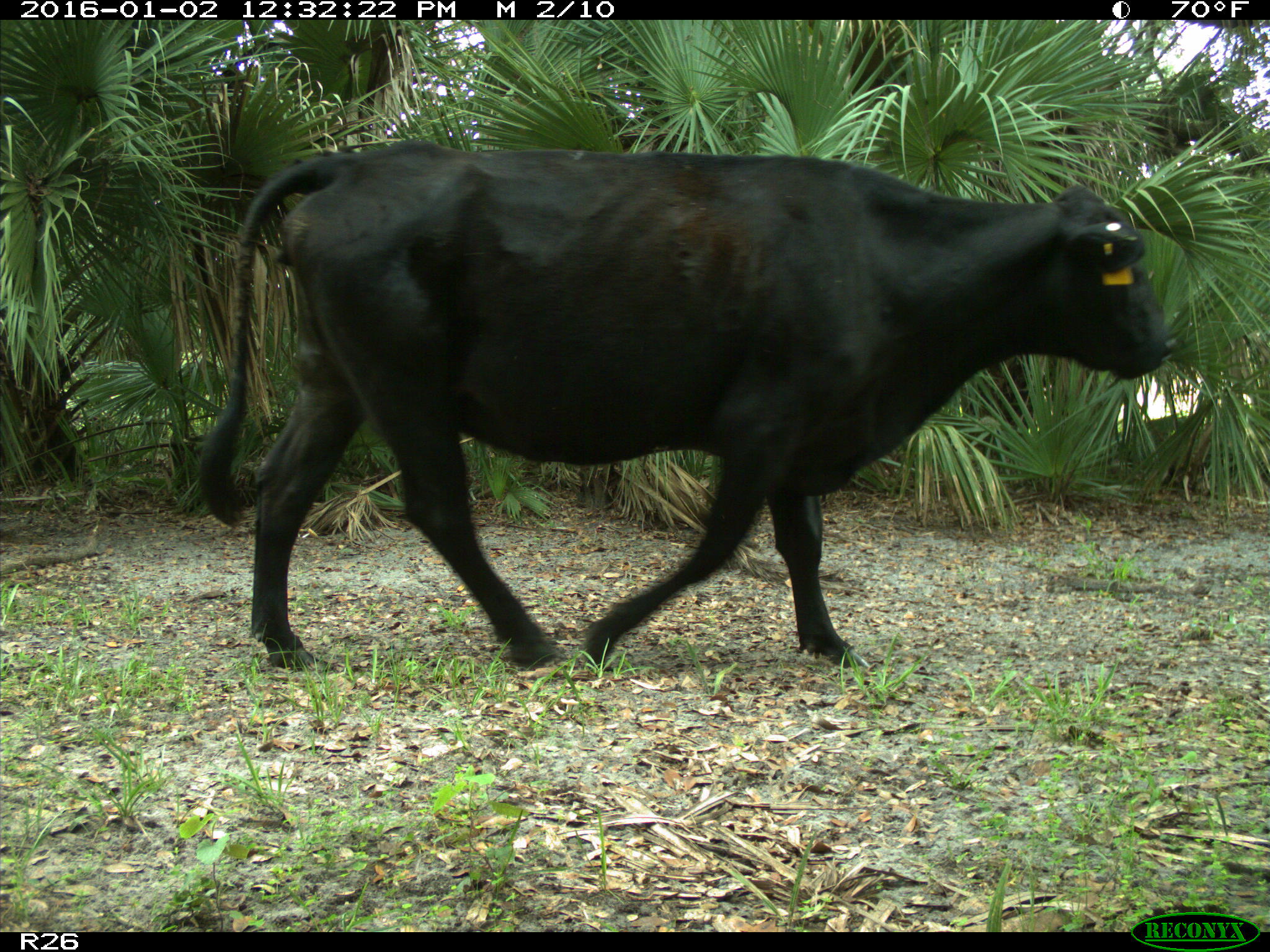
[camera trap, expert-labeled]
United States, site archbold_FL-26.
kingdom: Animalia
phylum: Chordata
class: Mammalia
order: Artiodactyla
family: Bovidae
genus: Bos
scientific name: Bos taurus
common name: domestic cow